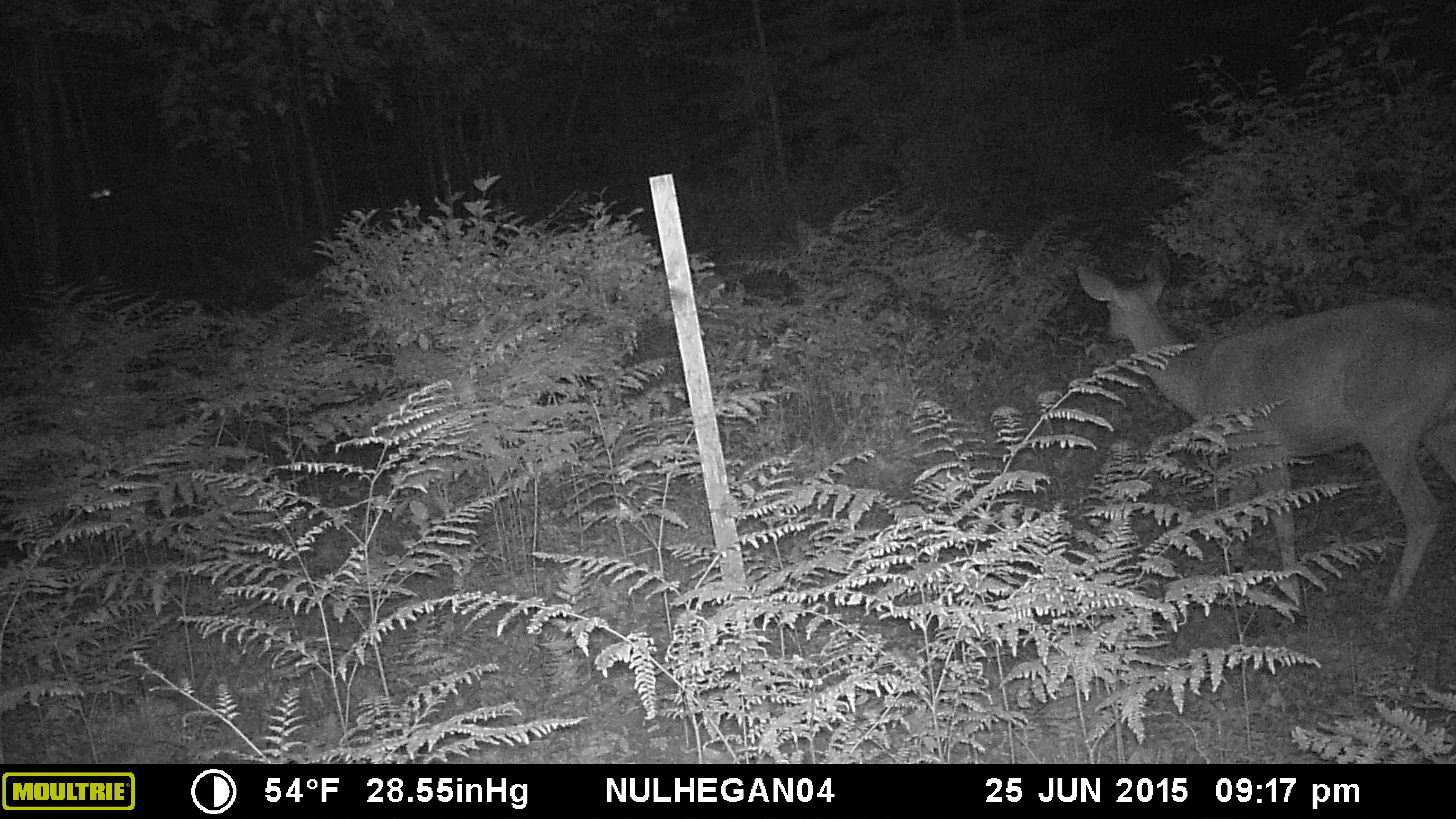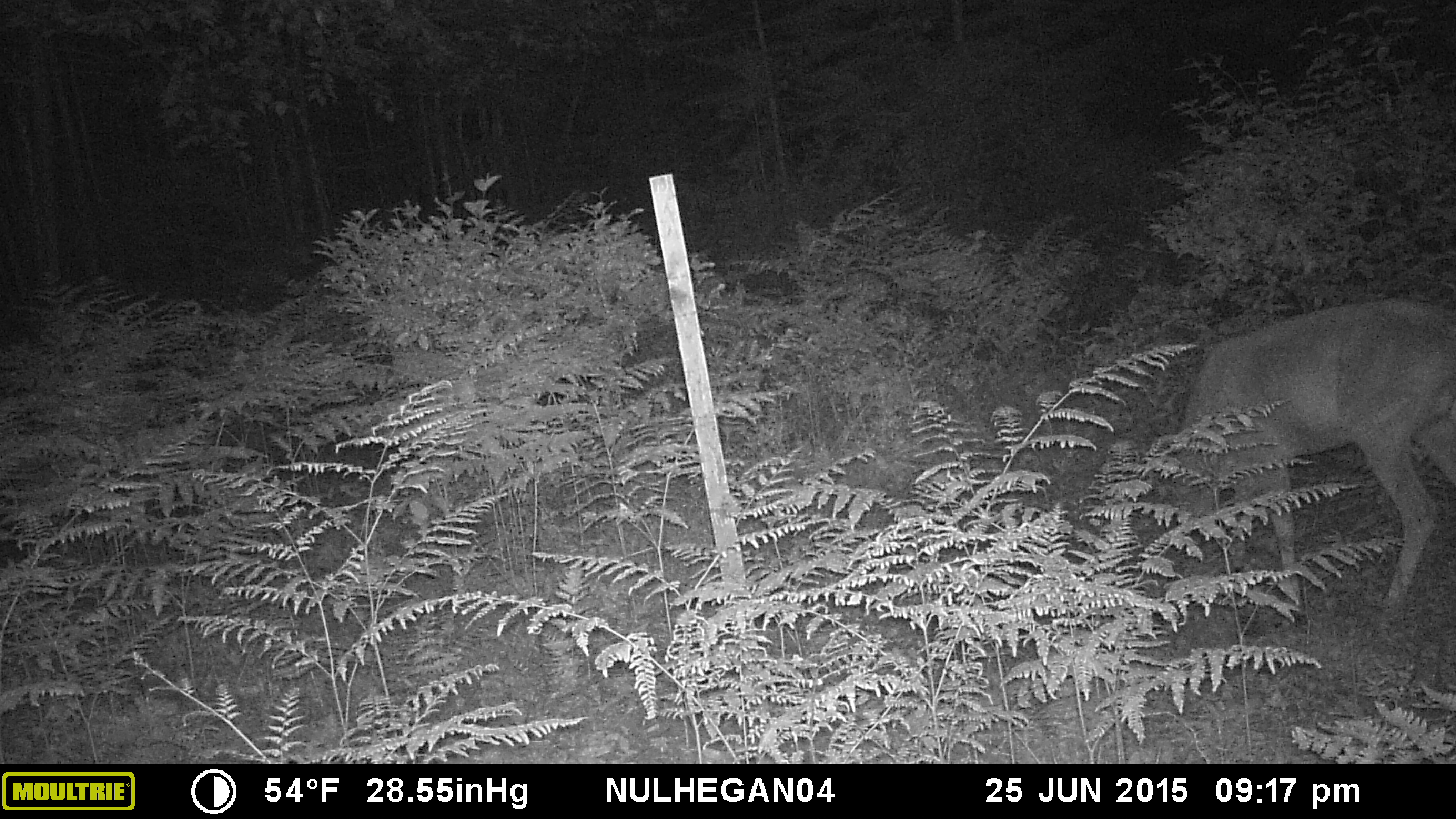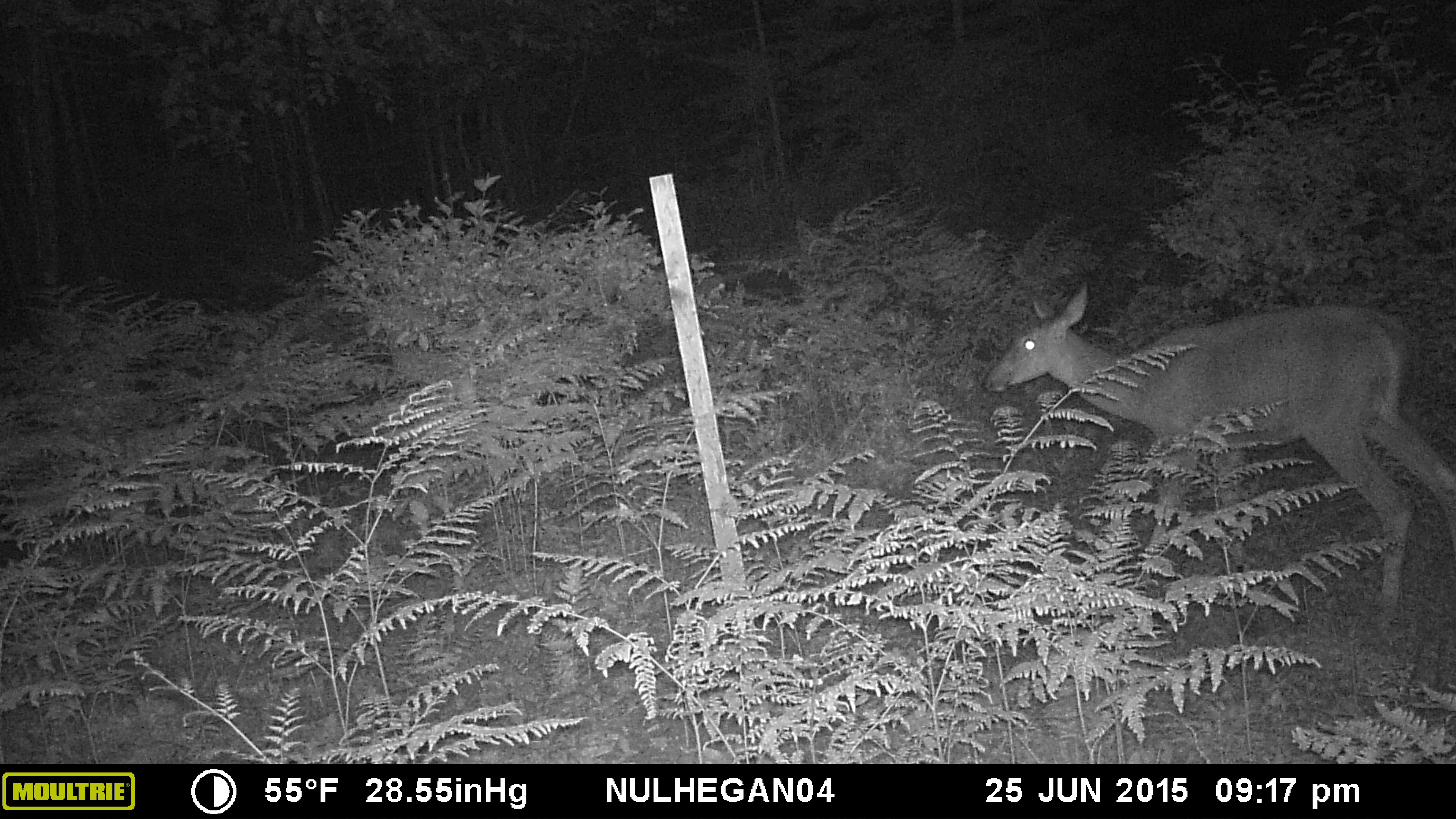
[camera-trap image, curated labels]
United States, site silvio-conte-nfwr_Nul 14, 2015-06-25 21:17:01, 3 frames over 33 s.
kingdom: Animalia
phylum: Chordata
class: Mammalia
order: Artiodactyla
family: Cervidae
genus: Odocoileus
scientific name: Odocoileus virginianus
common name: white-tailed deer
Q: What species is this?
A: White-tailed deer (Odocoileus virginianus).